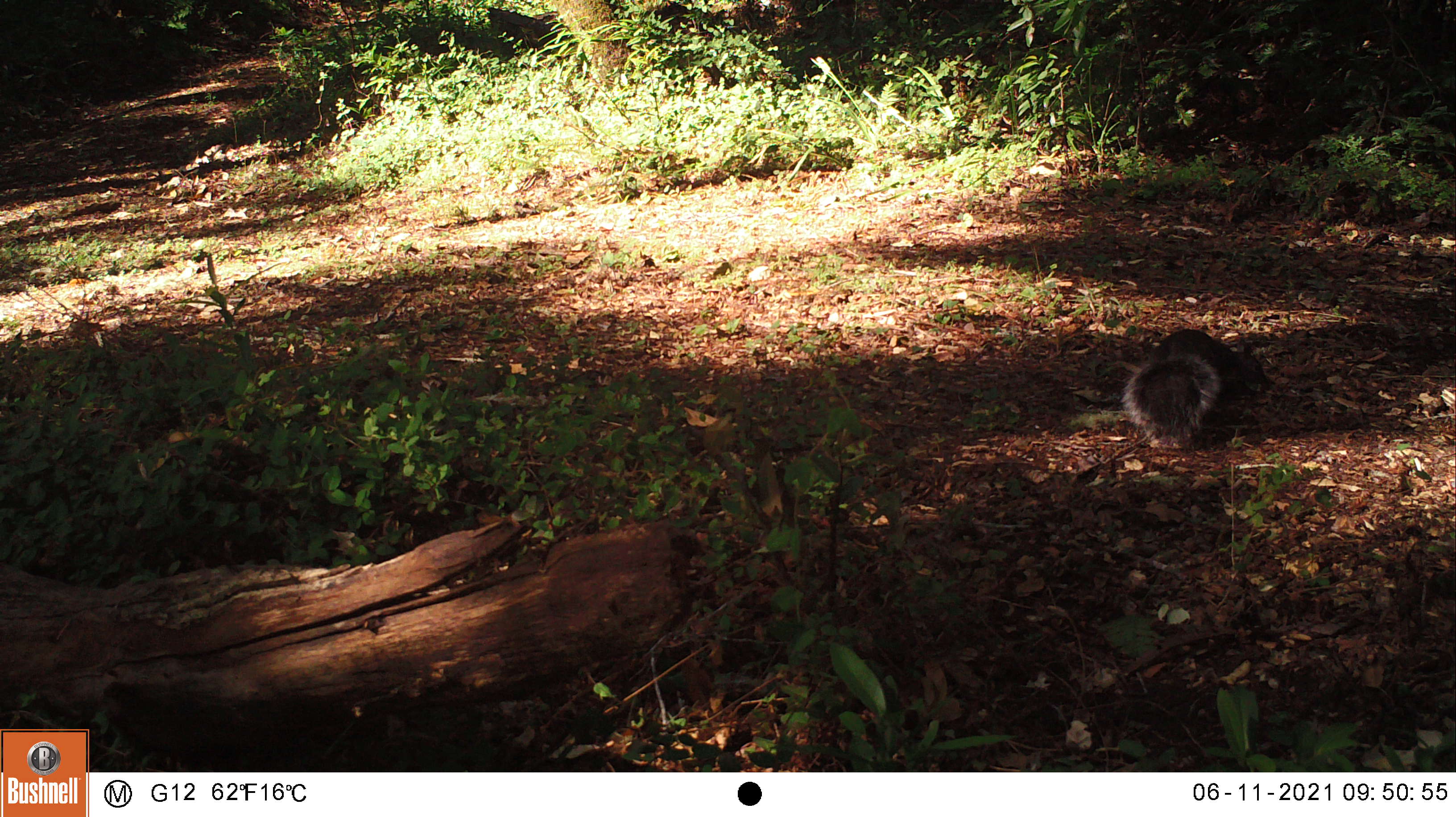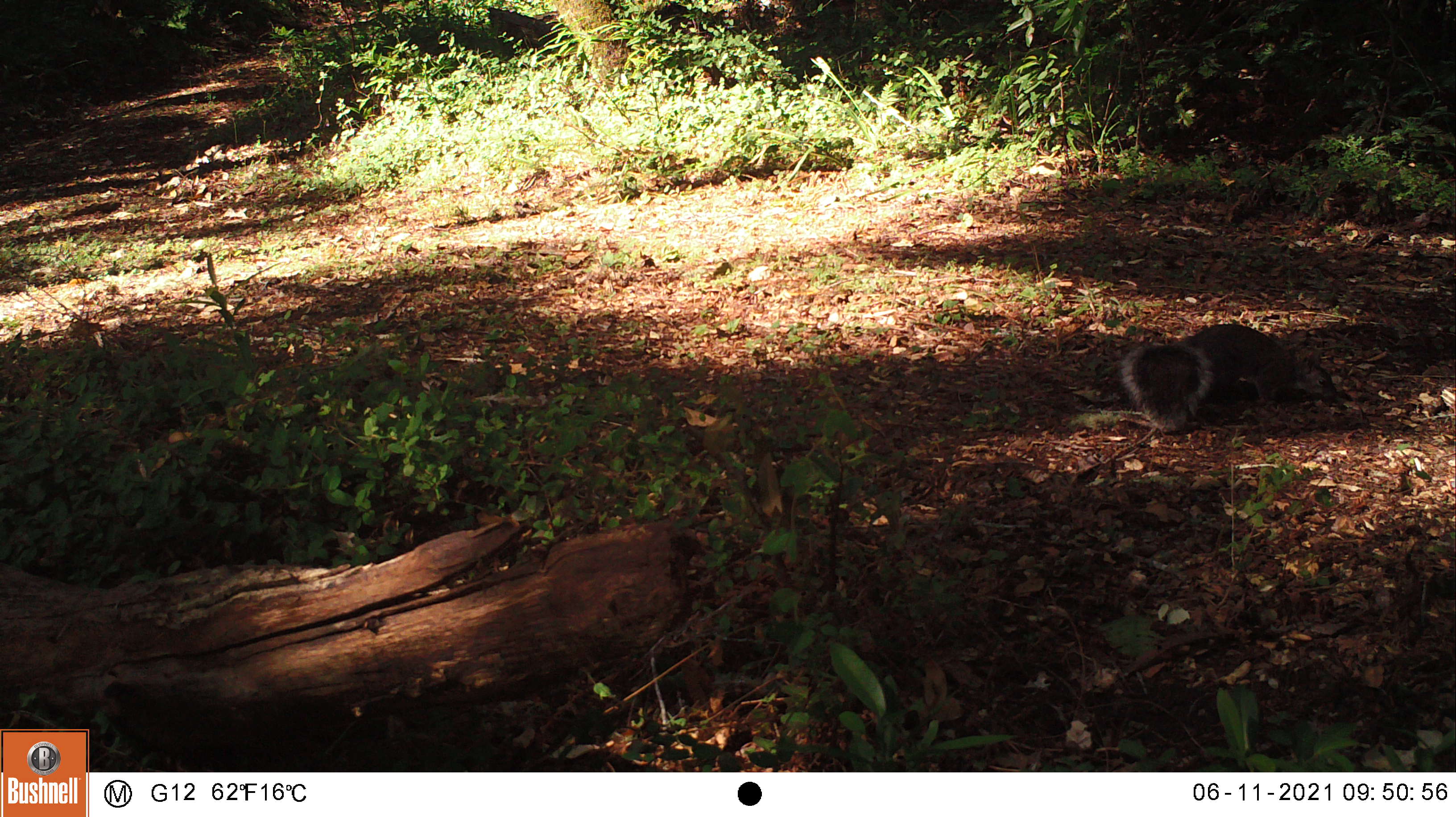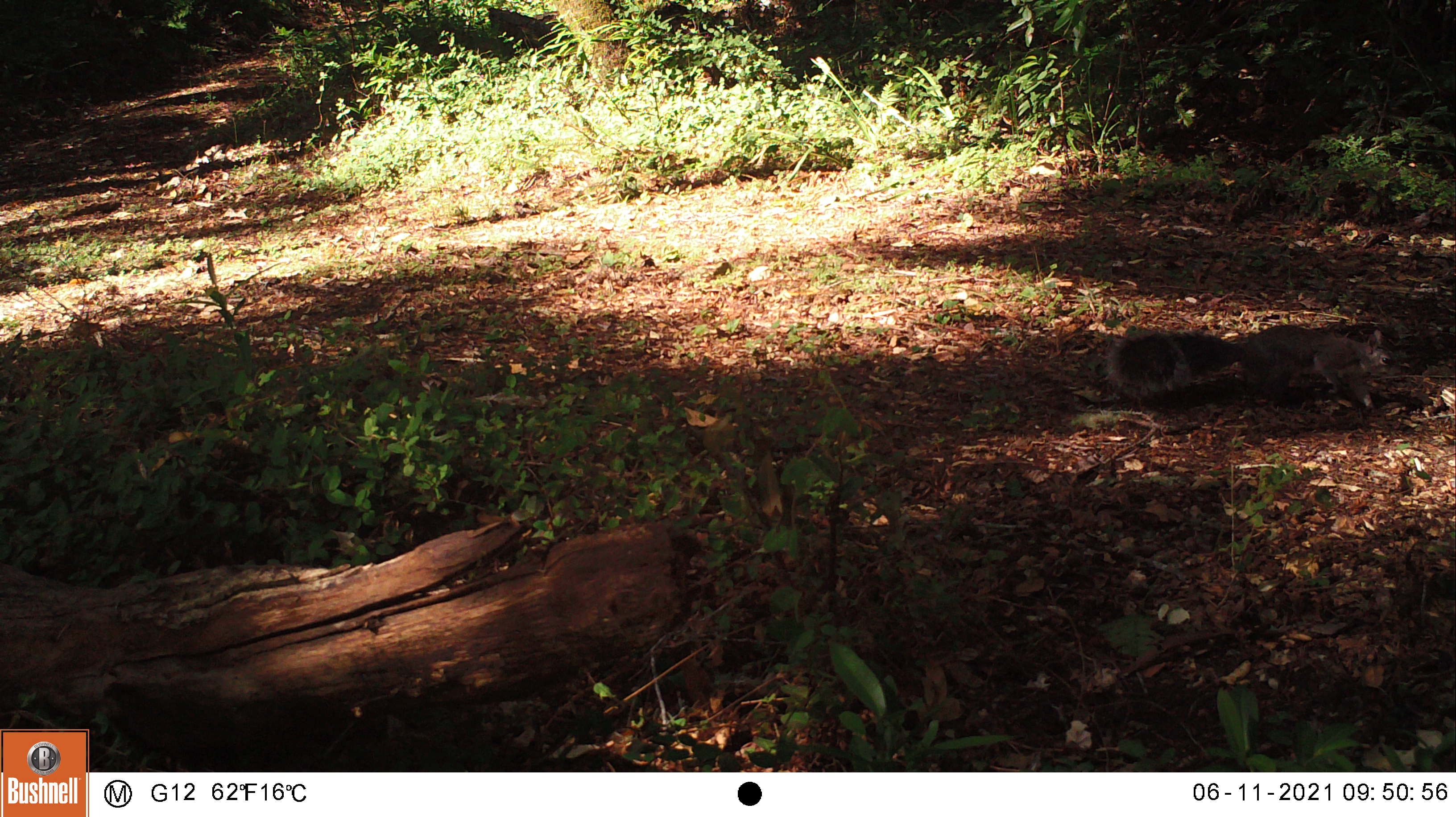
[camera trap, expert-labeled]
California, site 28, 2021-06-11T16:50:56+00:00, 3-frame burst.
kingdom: Animalia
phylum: Chordata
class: Mammalia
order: Rodentia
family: Sciuridae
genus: Sciurus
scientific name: Sciurus griseus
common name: western gray squirrel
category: western grey squirrel